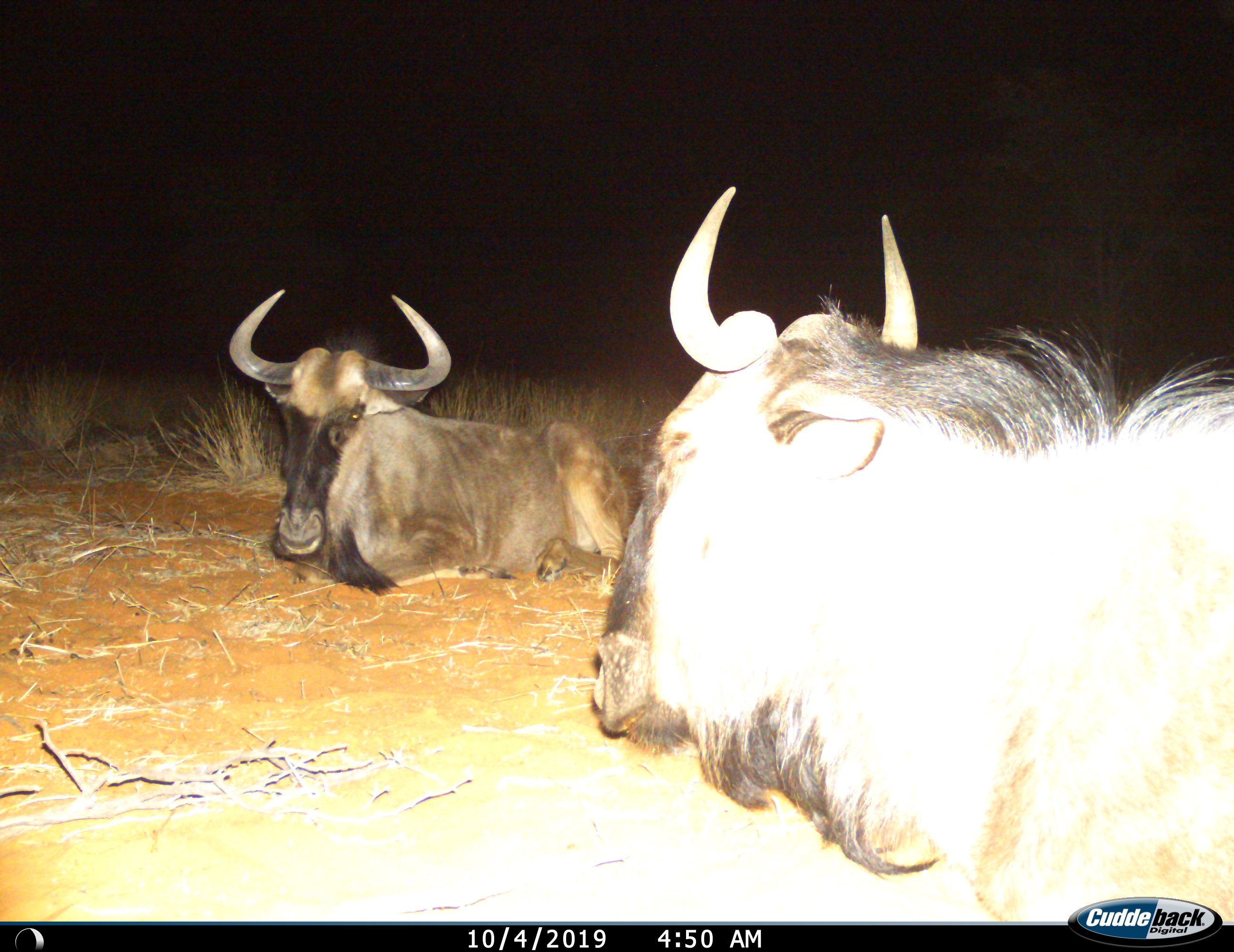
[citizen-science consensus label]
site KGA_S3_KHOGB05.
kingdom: Animalia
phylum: Chordata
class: Mammalia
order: Artiodactyla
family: Bovidae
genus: Connochaetes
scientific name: Connochaetes taurinus taurinus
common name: blue wildebeest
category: wildebeestblue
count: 2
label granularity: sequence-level